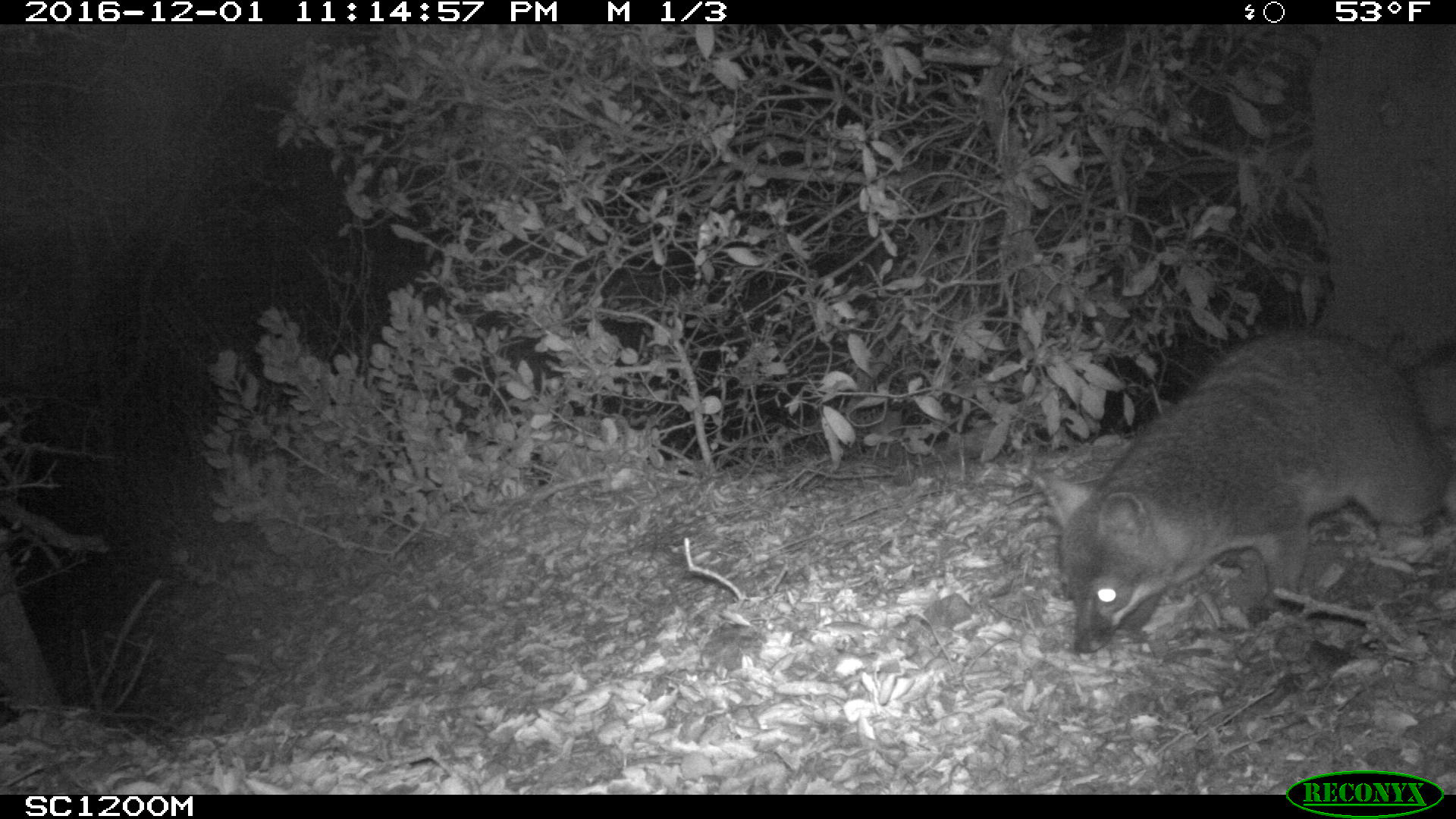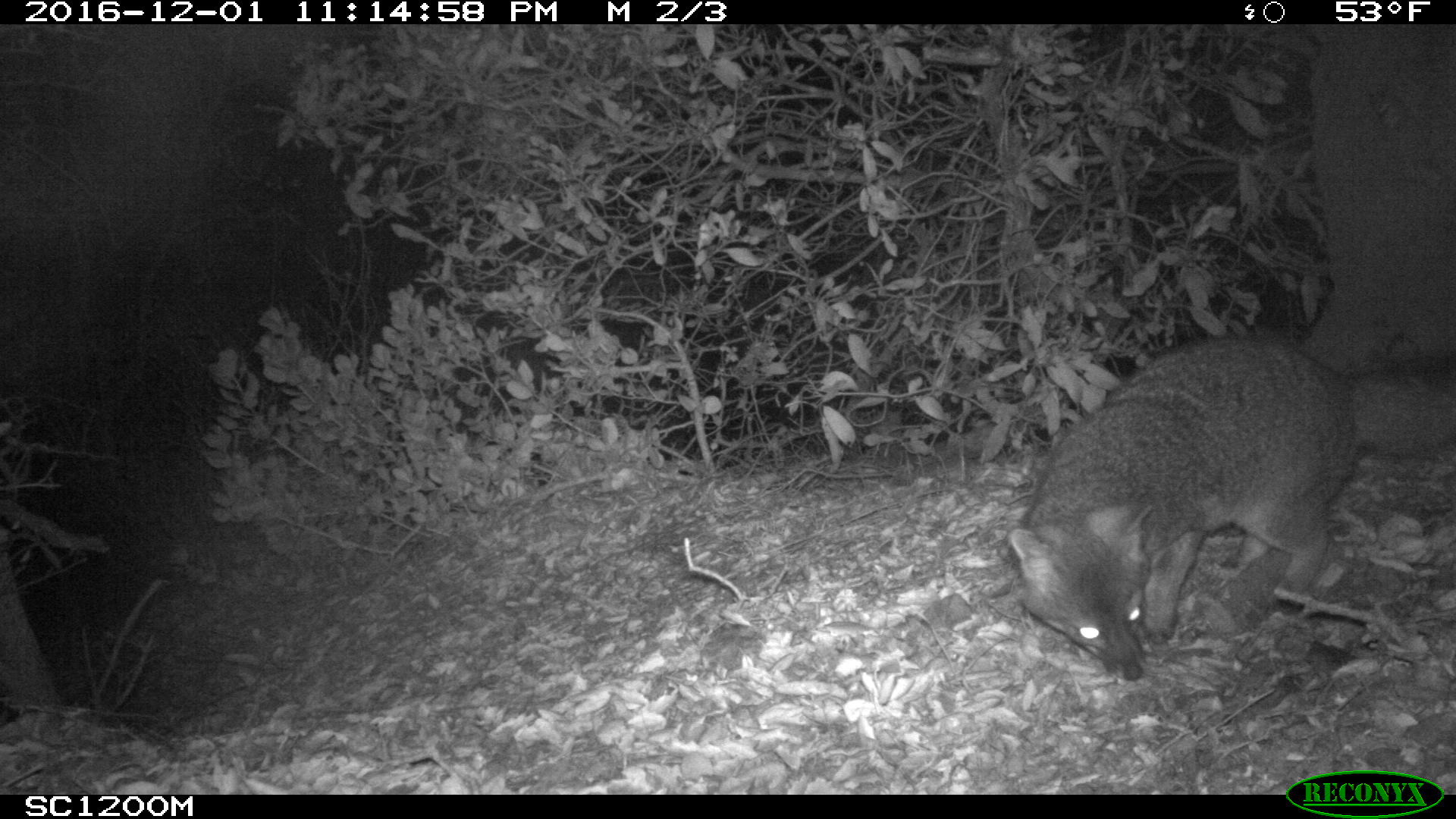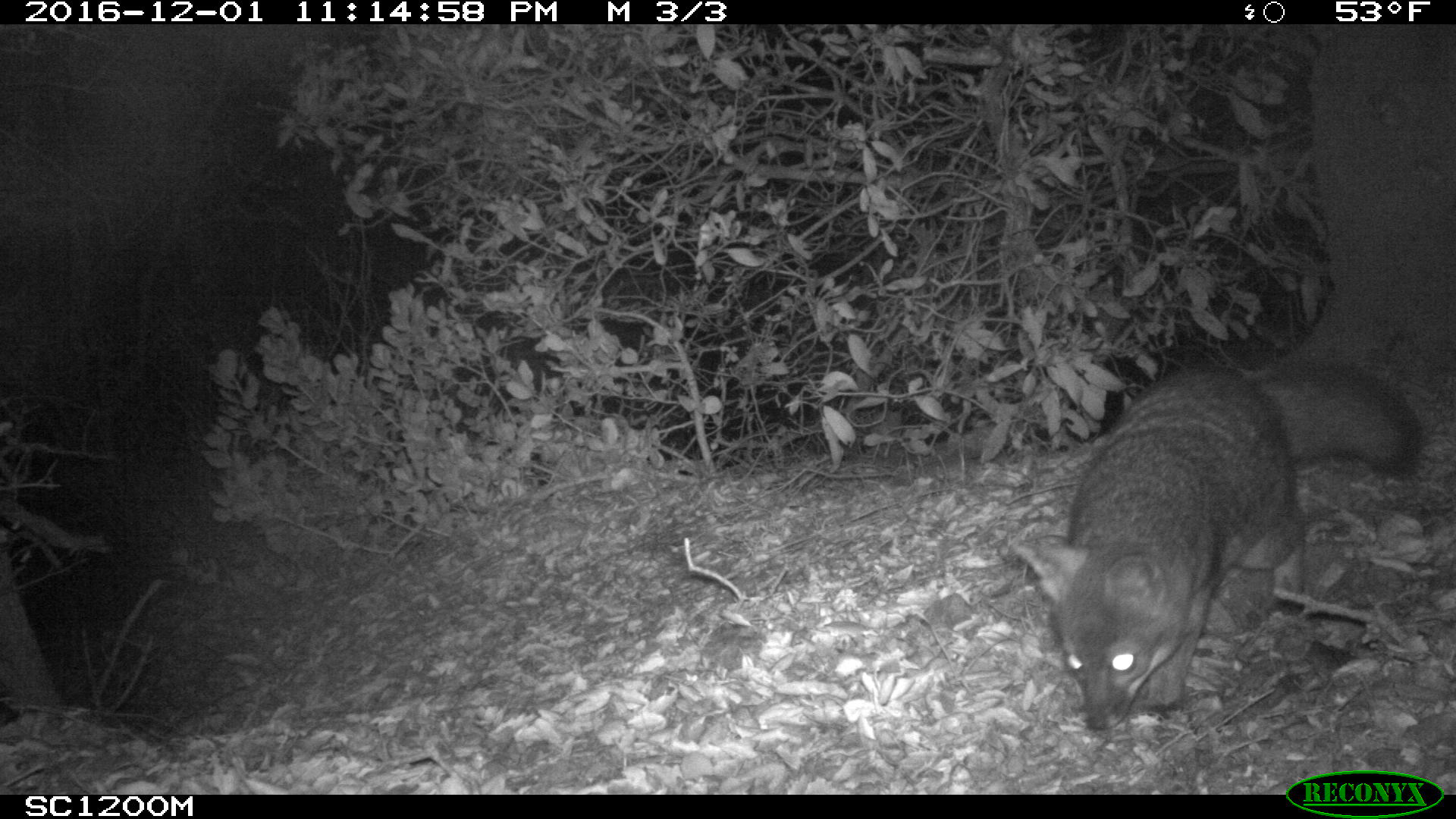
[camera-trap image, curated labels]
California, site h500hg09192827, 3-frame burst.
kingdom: Animalia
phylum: Chordata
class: Mammalia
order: Carnivora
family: Canidae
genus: Urocyon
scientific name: Urocyon littoralis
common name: island fox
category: fox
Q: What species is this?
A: Fox (island fox) (Urocyon littoralis).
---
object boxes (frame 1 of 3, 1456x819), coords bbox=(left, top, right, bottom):
fox: bbox=(1031, 328, 1447, 652)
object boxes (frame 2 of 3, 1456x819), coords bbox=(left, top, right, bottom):
fox: bbox=(1006, 334, 1455, 682)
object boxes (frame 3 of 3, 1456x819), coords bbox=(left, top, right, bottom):
fox: bbox=(1015, 362, 1421, 729)